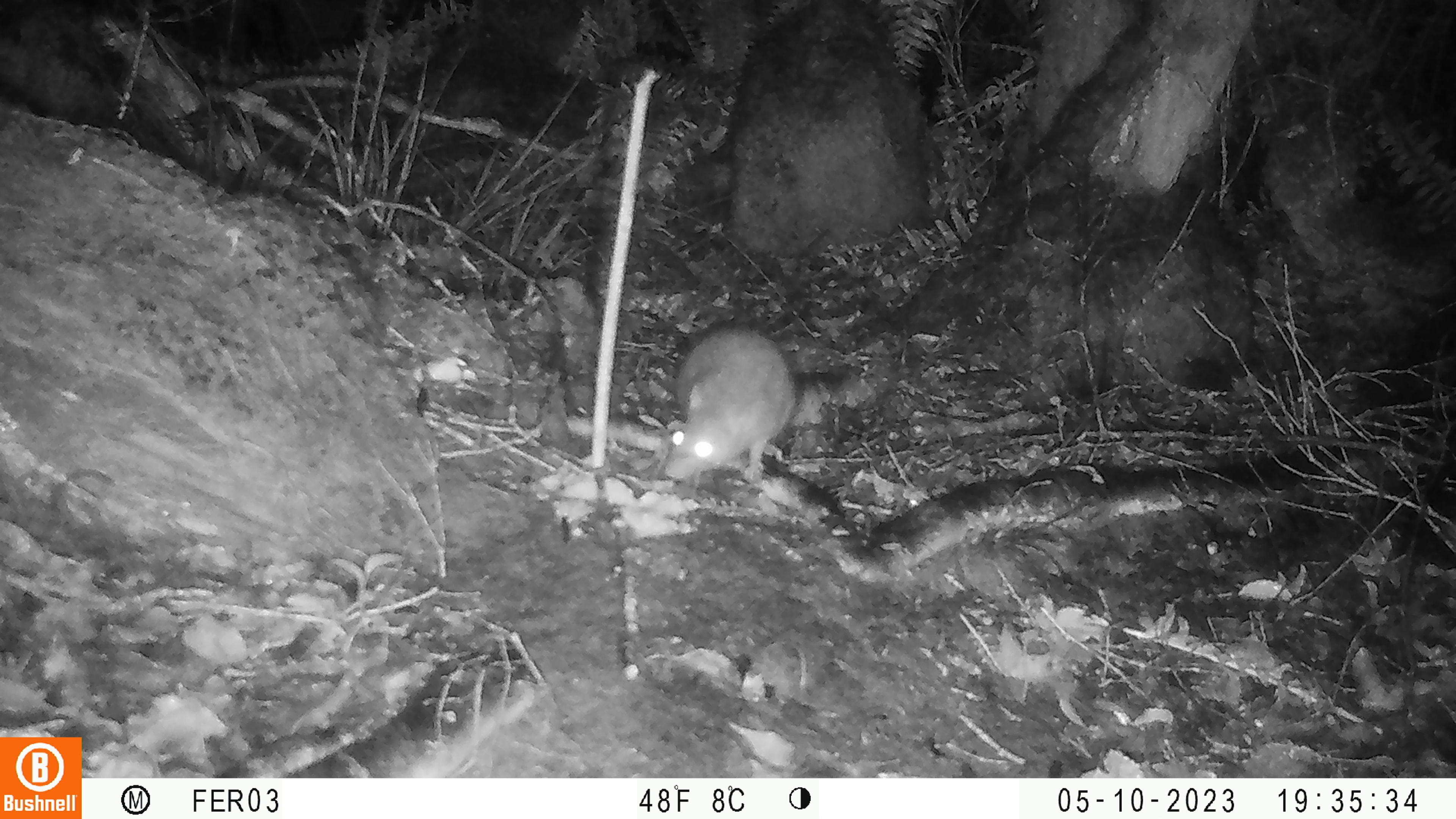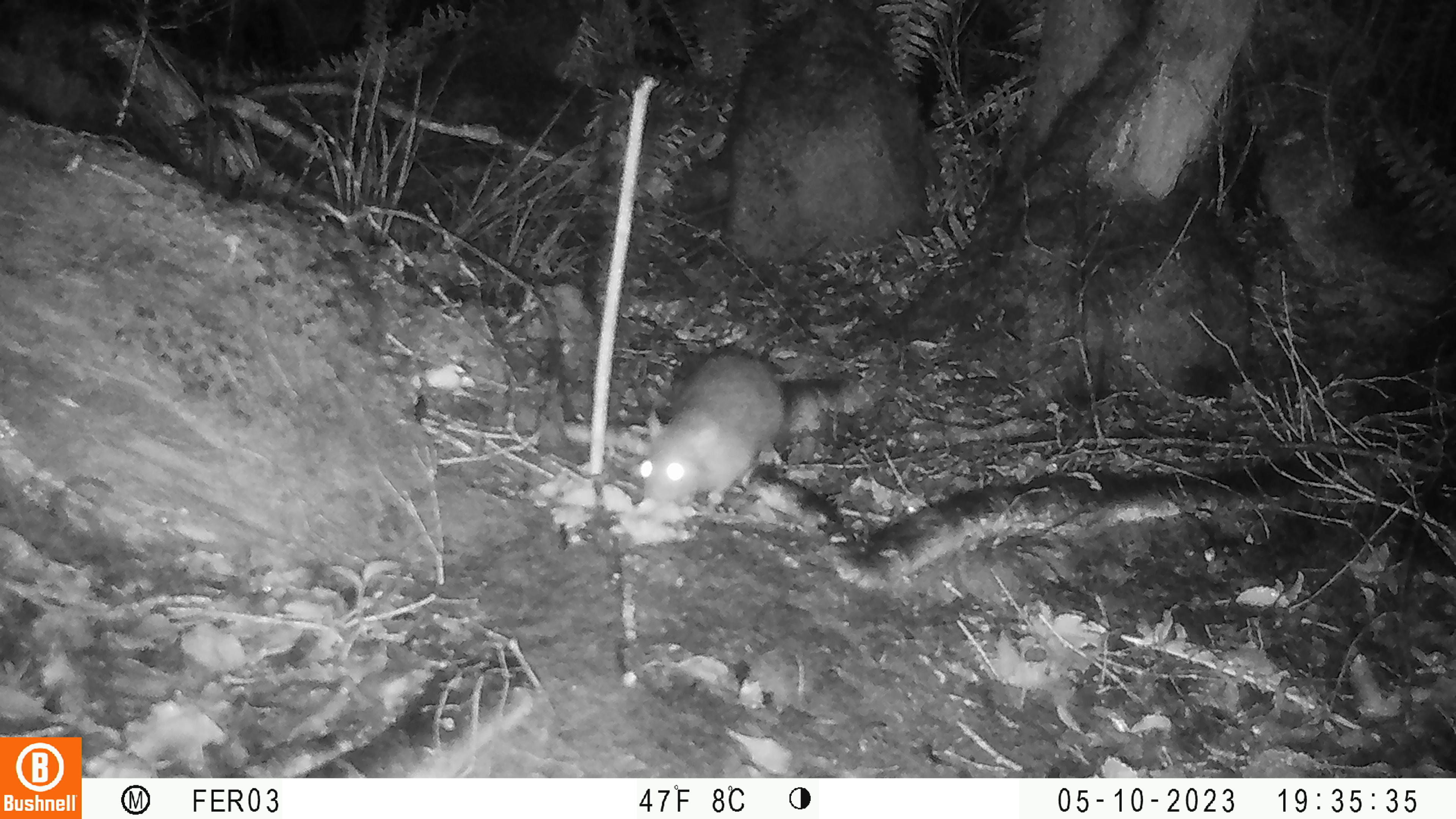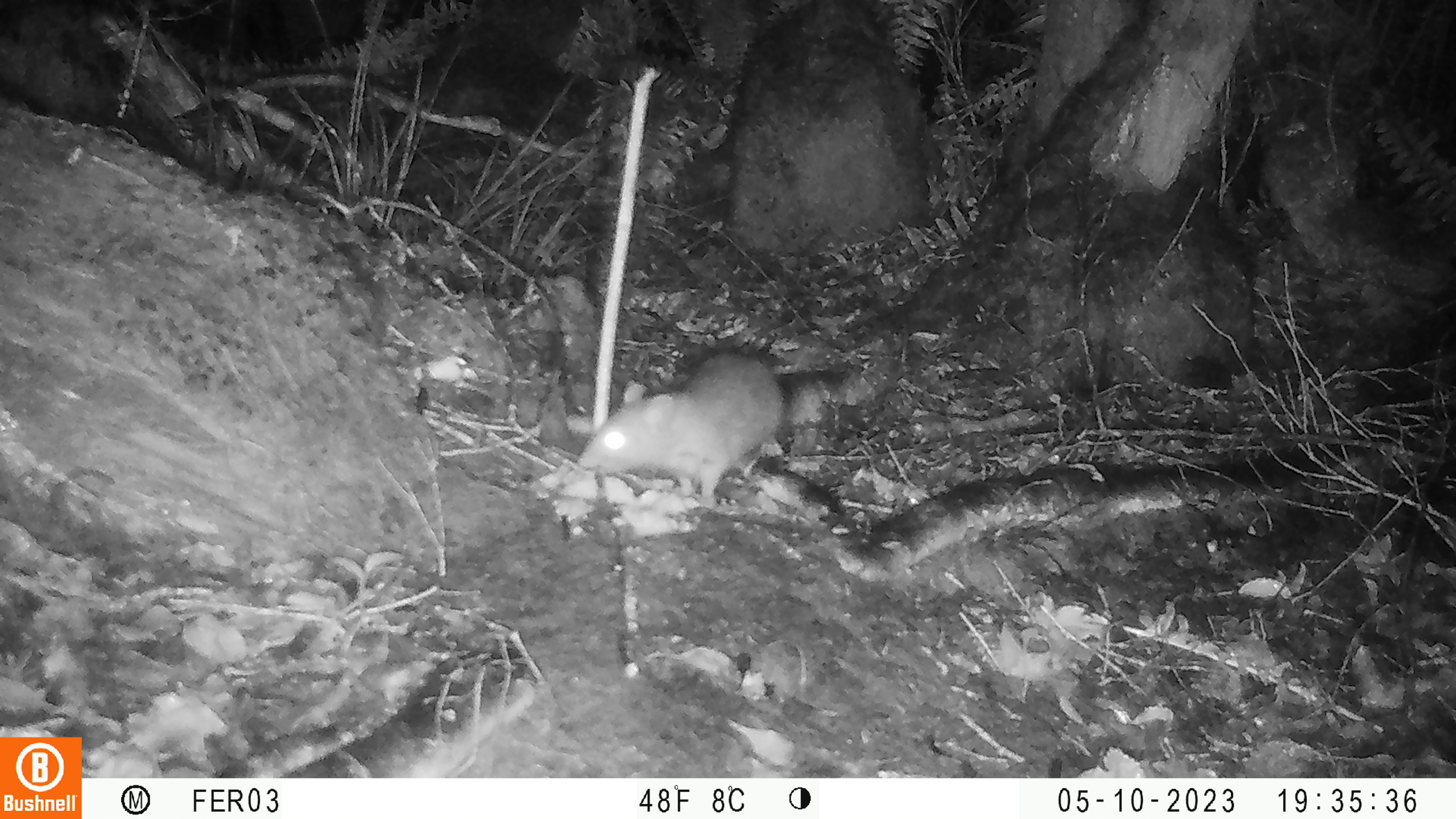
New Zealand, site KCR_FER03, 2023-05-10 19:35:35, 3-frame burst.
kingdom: Animalia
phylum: Chordata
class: Mammalia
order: Rodentia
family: Muridae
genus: Rattus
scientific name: Rattus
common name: rat